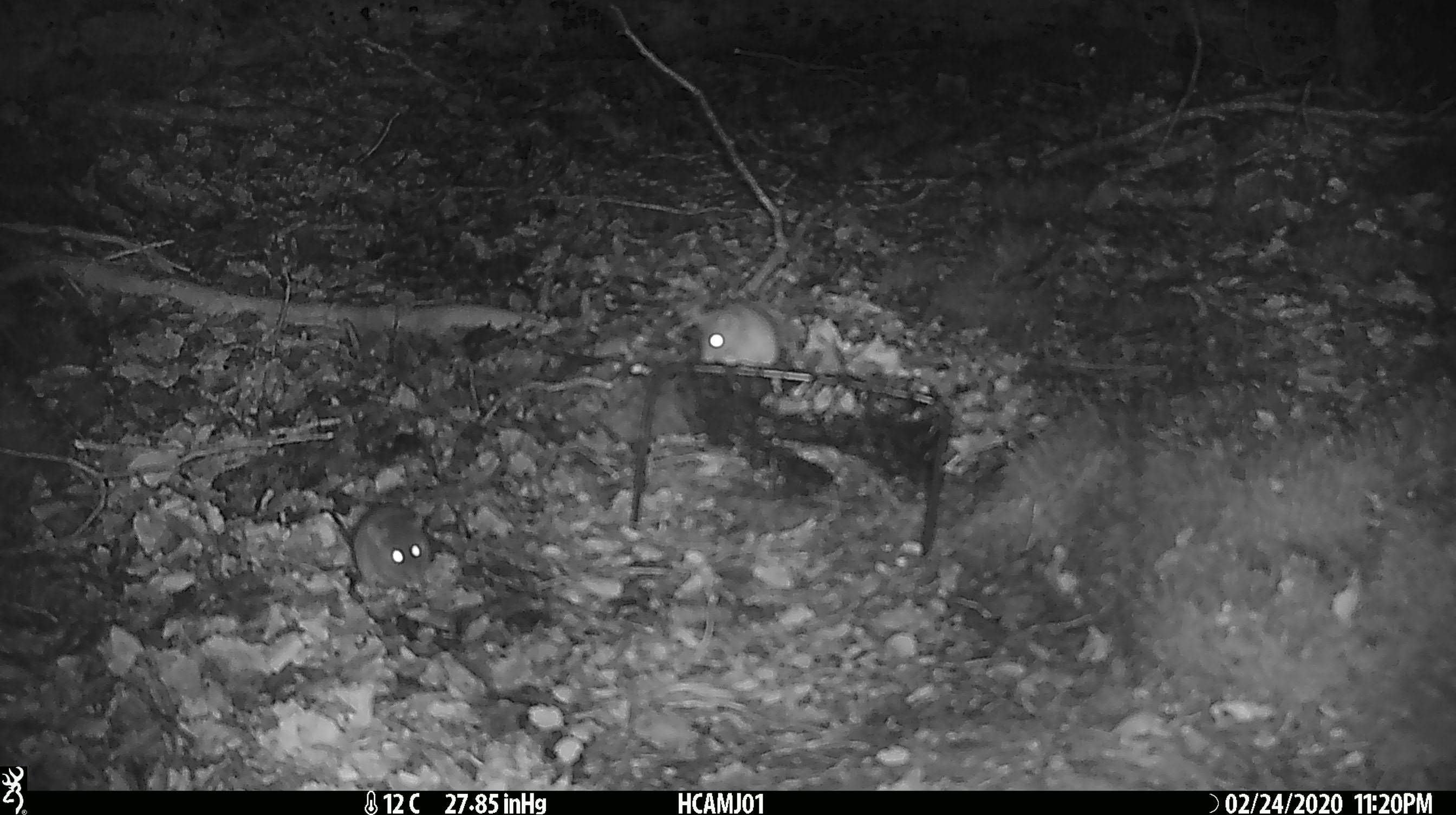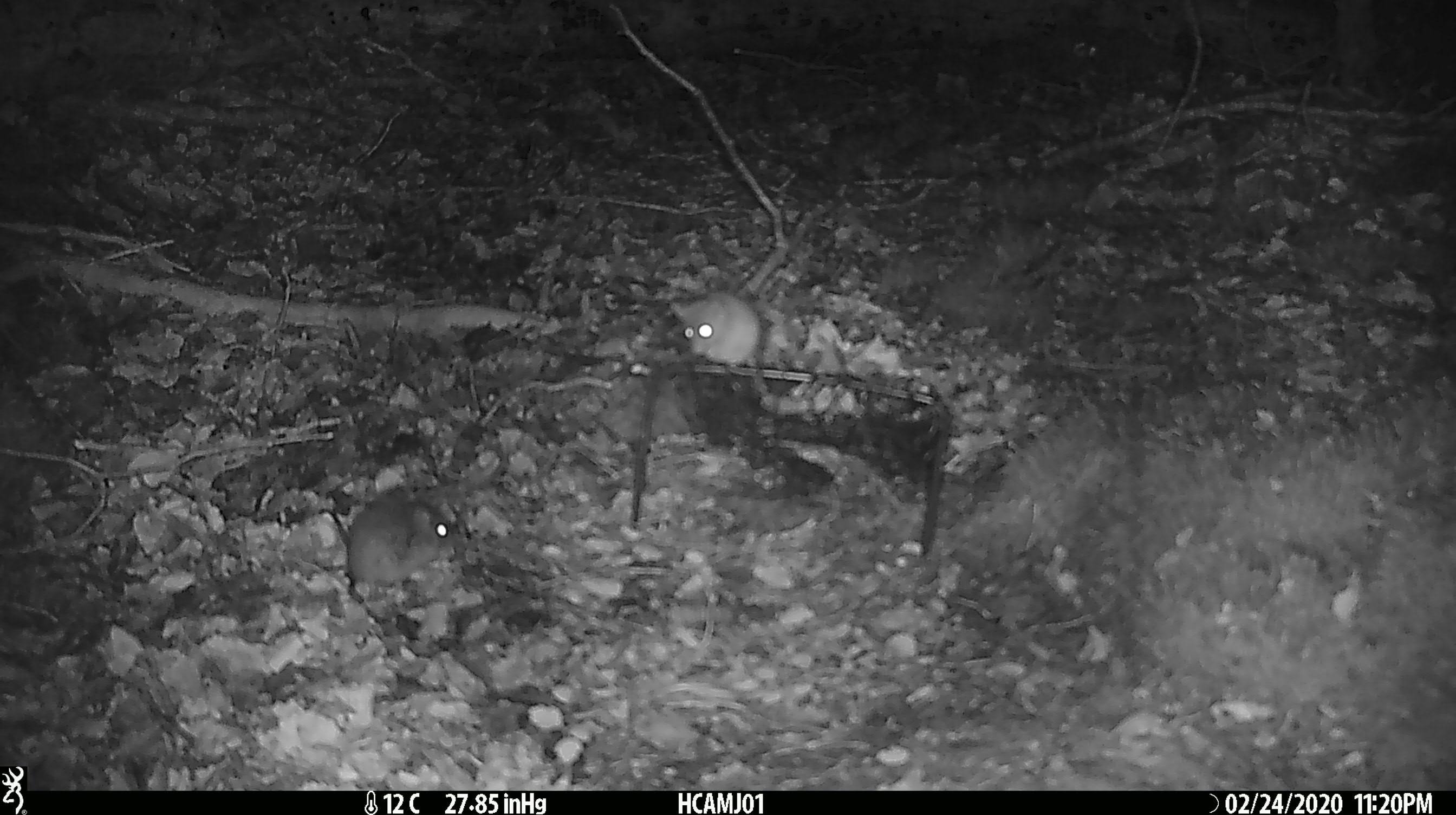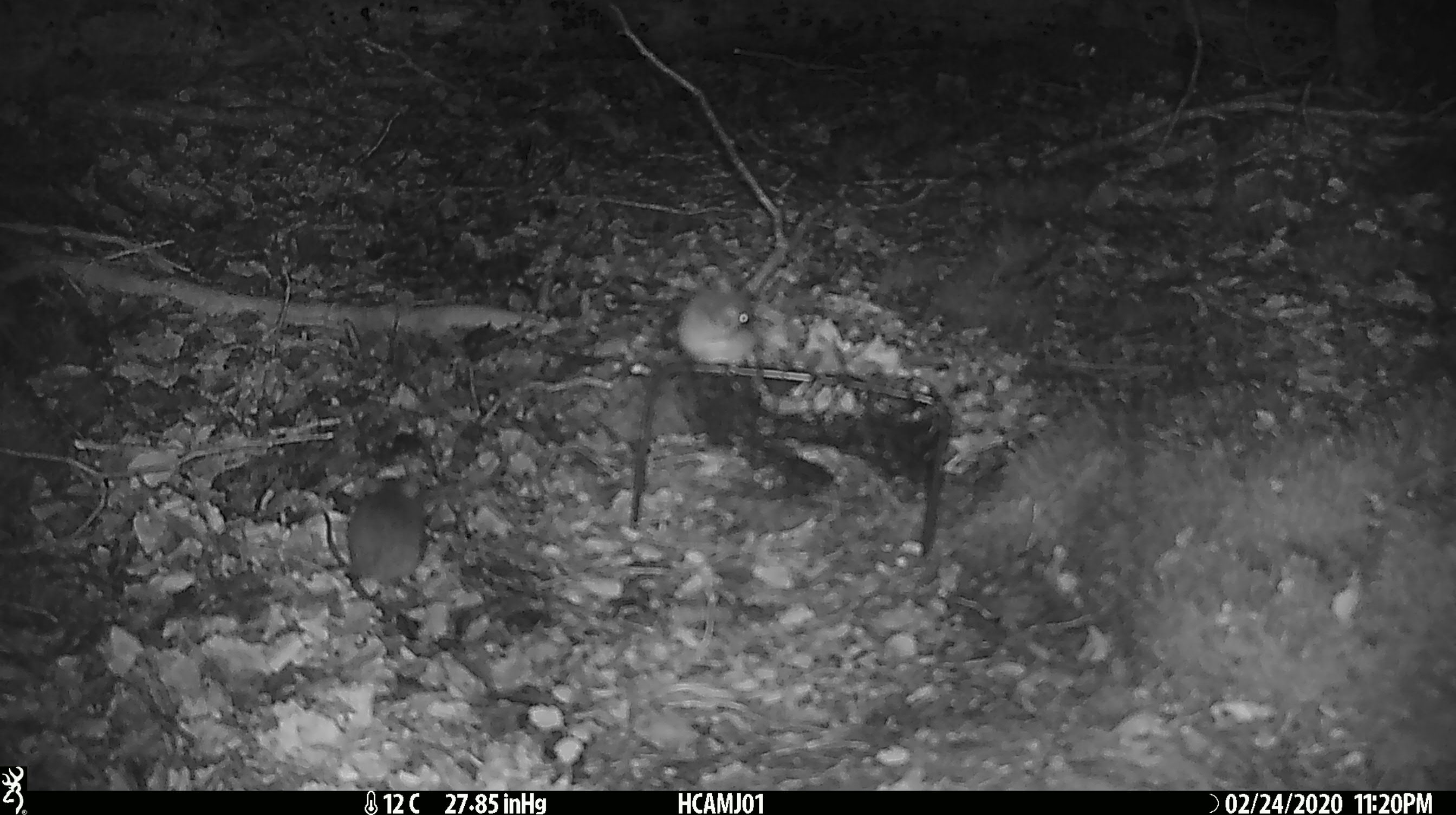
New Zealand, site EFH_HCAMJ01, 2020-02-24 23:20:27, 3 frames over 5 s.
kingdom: Animalia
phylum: Chordata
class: Mammalia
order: Rodentia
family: Muridae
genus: Mus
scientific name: Mus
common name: mouse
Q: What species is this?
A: Mouse (Mus).